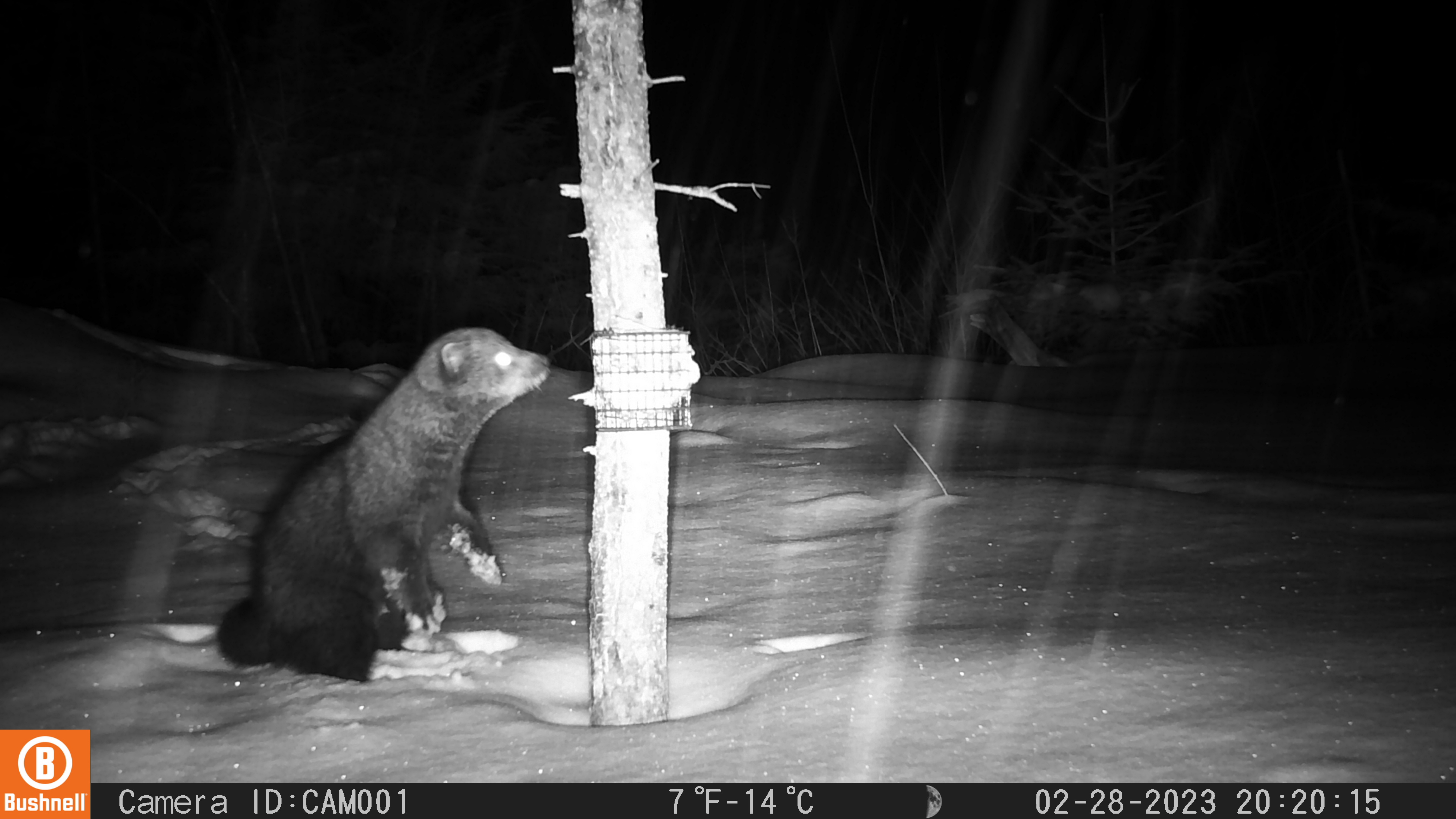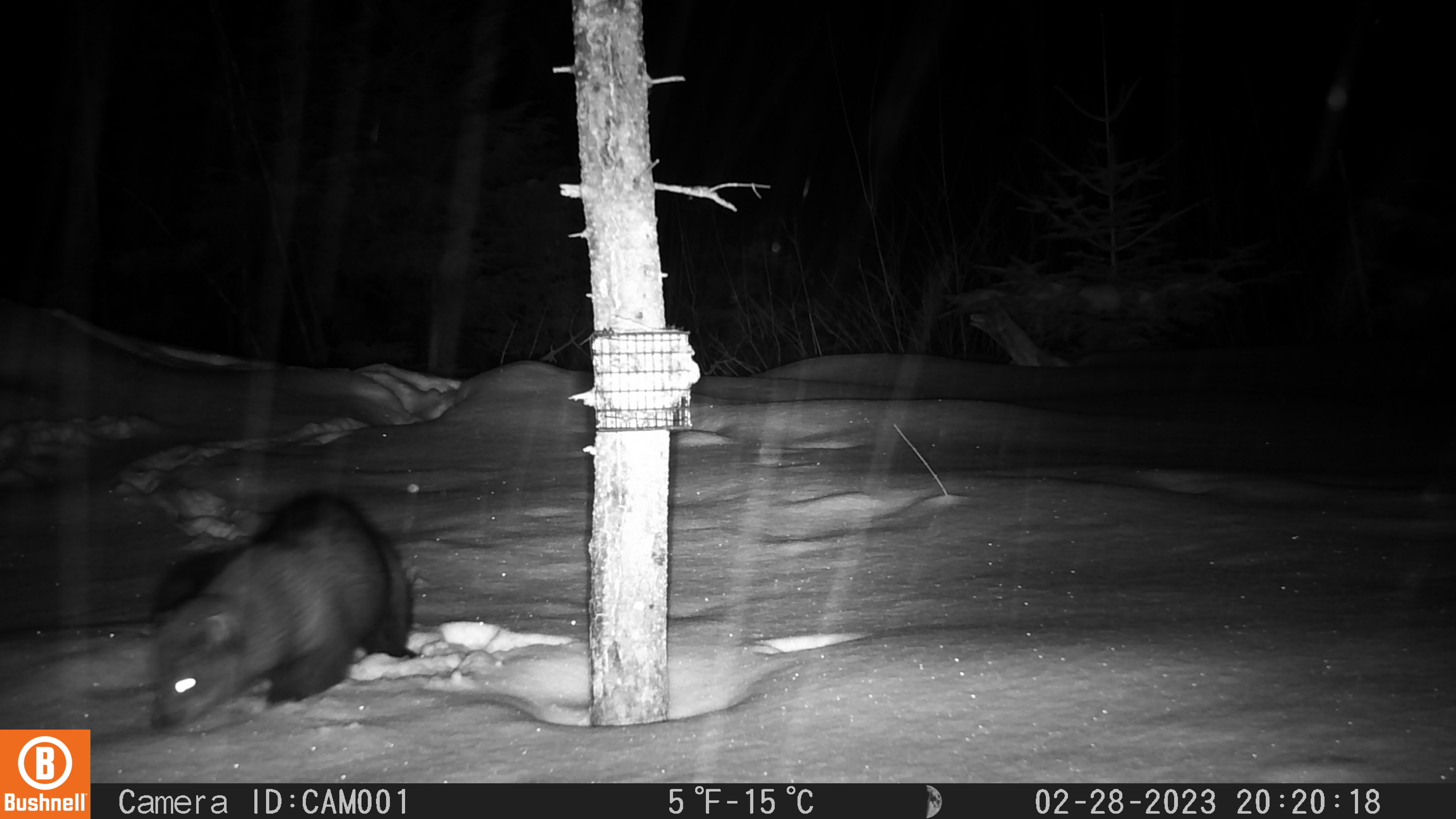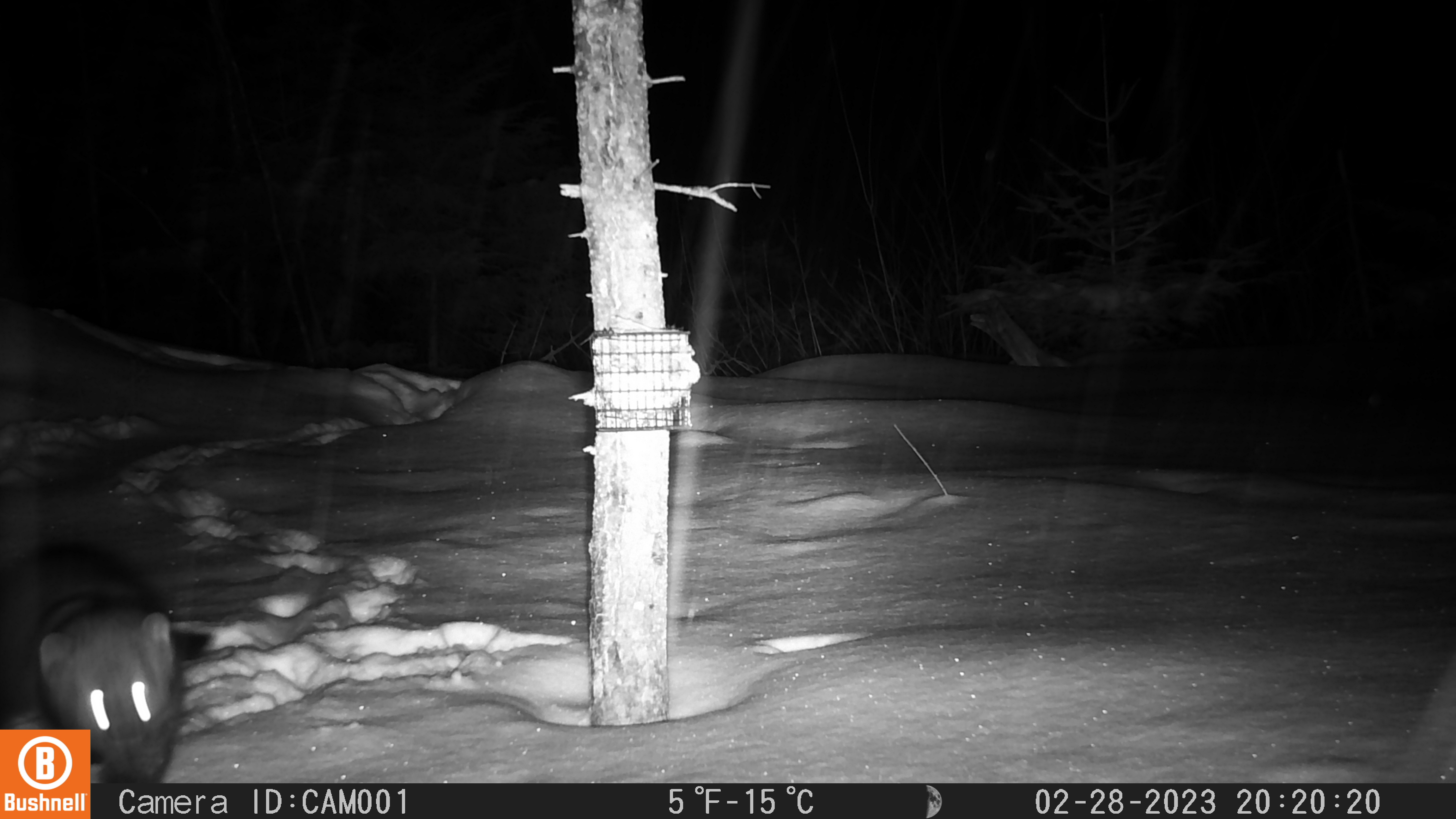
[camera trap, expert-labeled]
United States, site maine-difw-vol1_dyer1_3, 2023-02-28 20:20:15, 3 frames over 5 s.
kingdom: Animalia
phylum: Chordata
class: Mammalia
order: Carnivora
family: Mustelidae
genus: Pekania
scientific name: Pekania pennanti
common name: fisher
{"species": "fisher (Pekania pennanti)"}